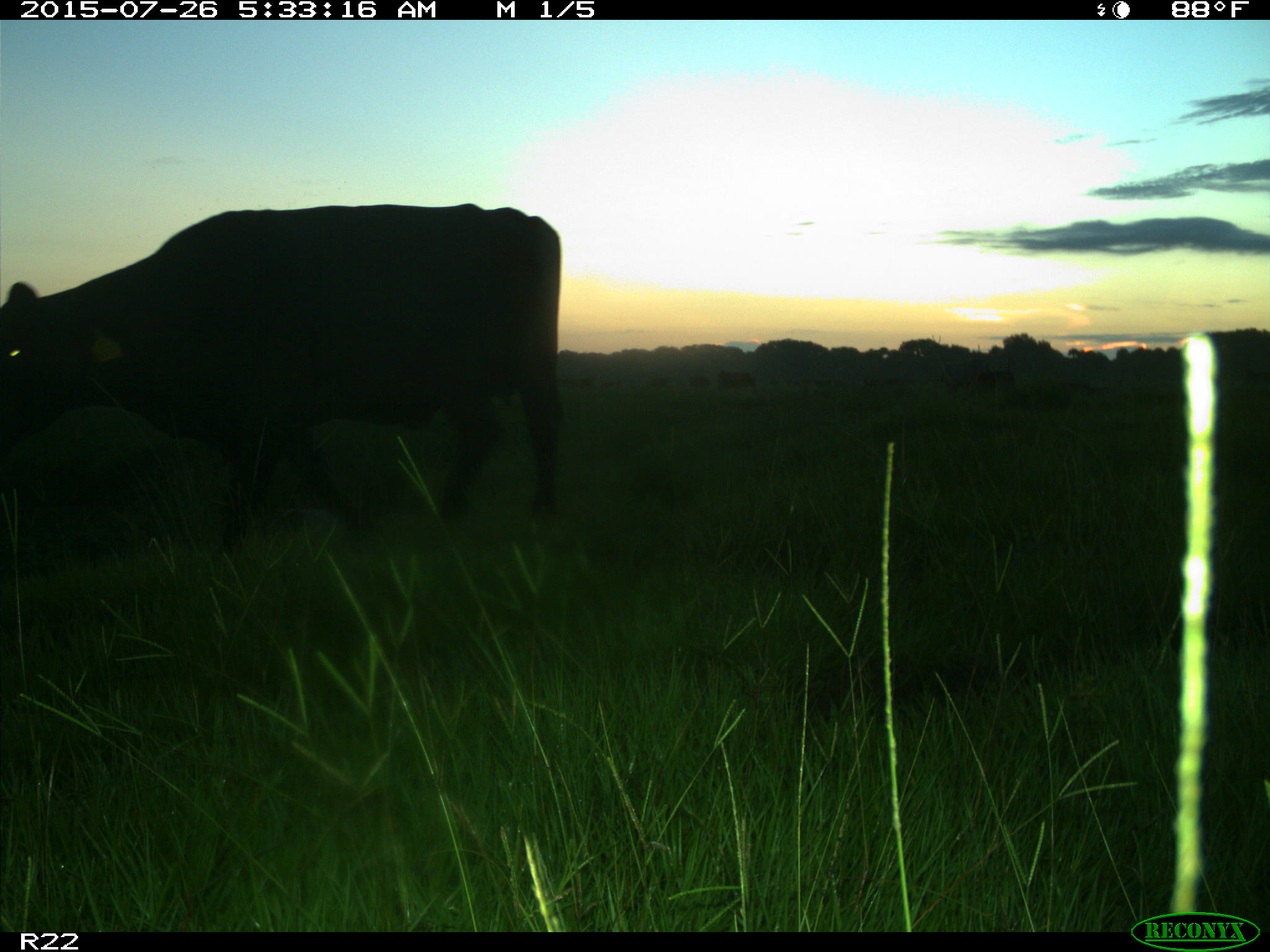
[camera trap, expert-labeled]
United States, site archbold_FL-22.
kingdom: Animalia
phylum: Chordata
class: Mammalia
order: Artiodactyla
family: Bovidae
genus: Bos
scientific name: Bos taurus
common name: domestic cow